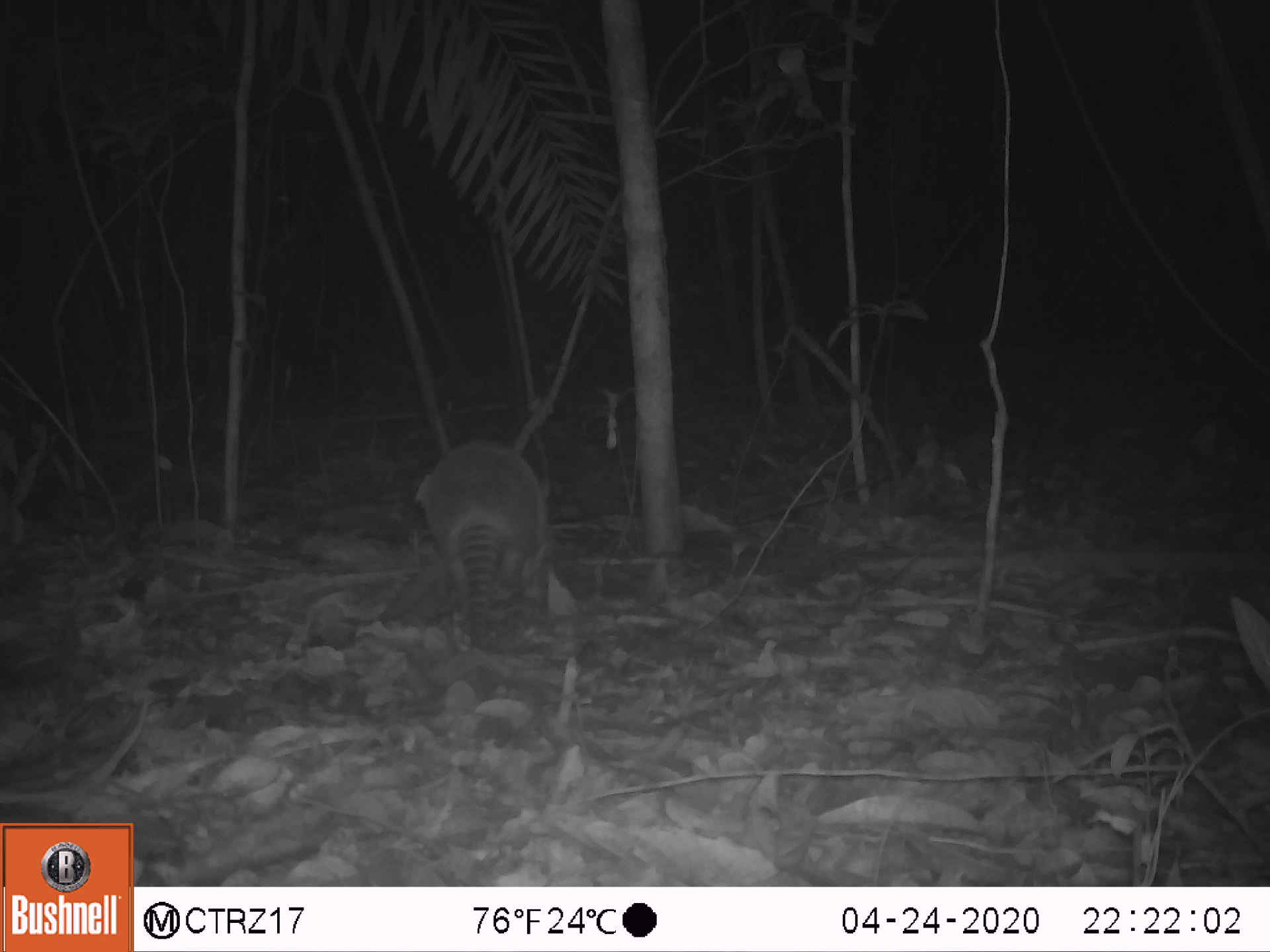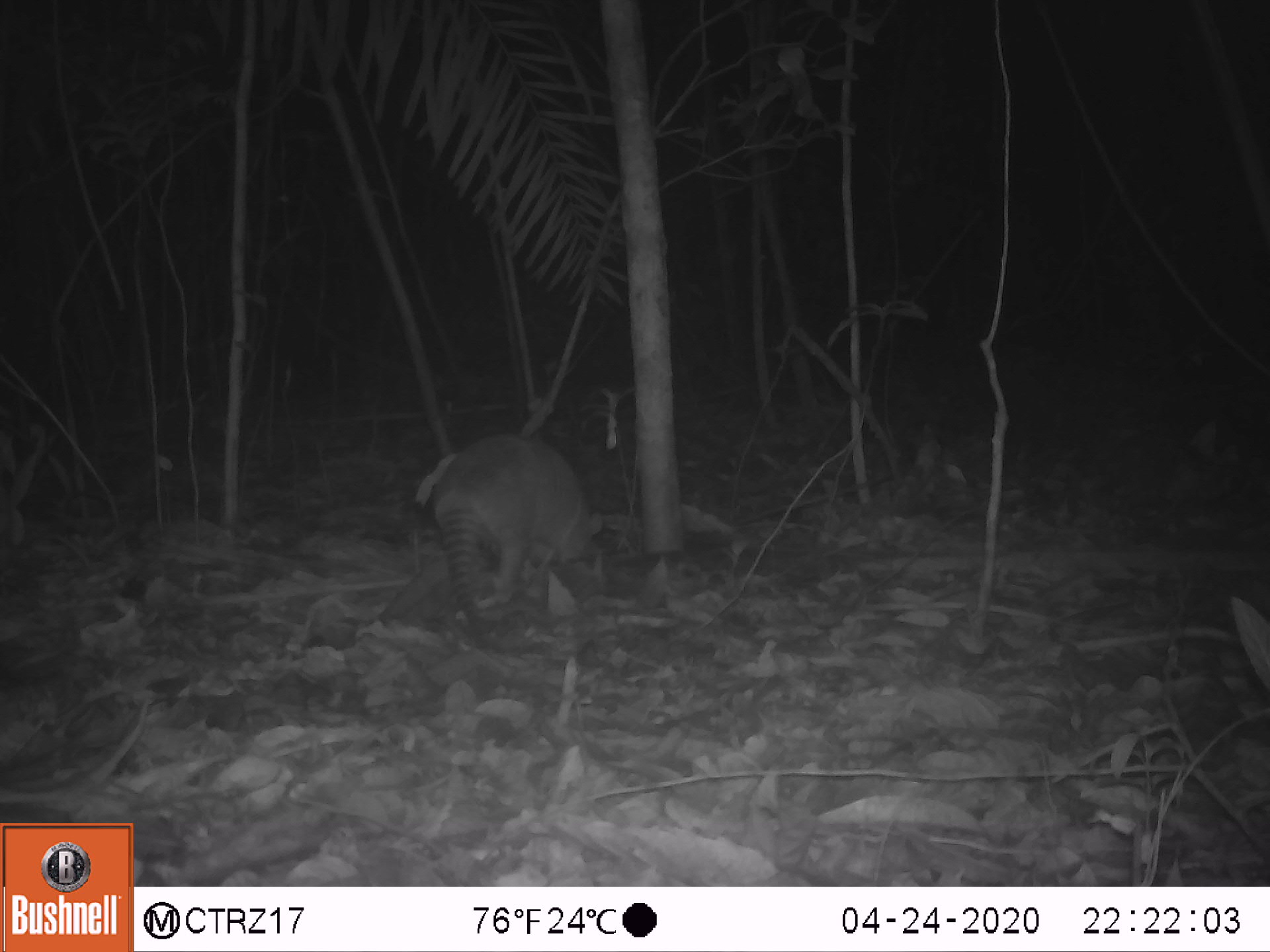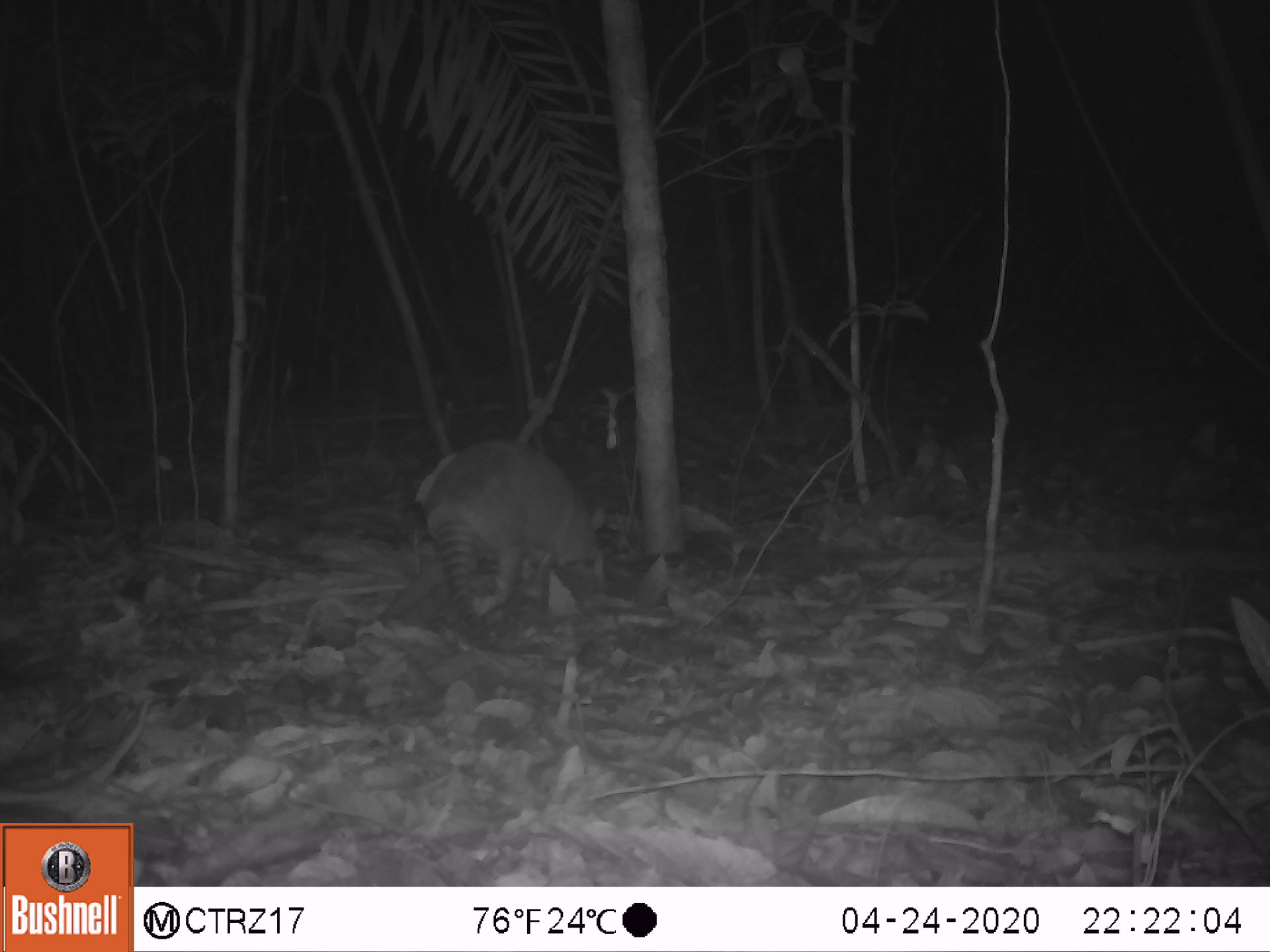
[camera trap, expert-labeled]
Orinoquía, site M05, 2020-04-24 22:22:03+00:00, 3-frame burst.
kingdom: Animalia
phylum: Chordata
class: Mammalia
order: Cingulata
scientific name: Cingulata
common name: armadillo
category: unknown armadillo